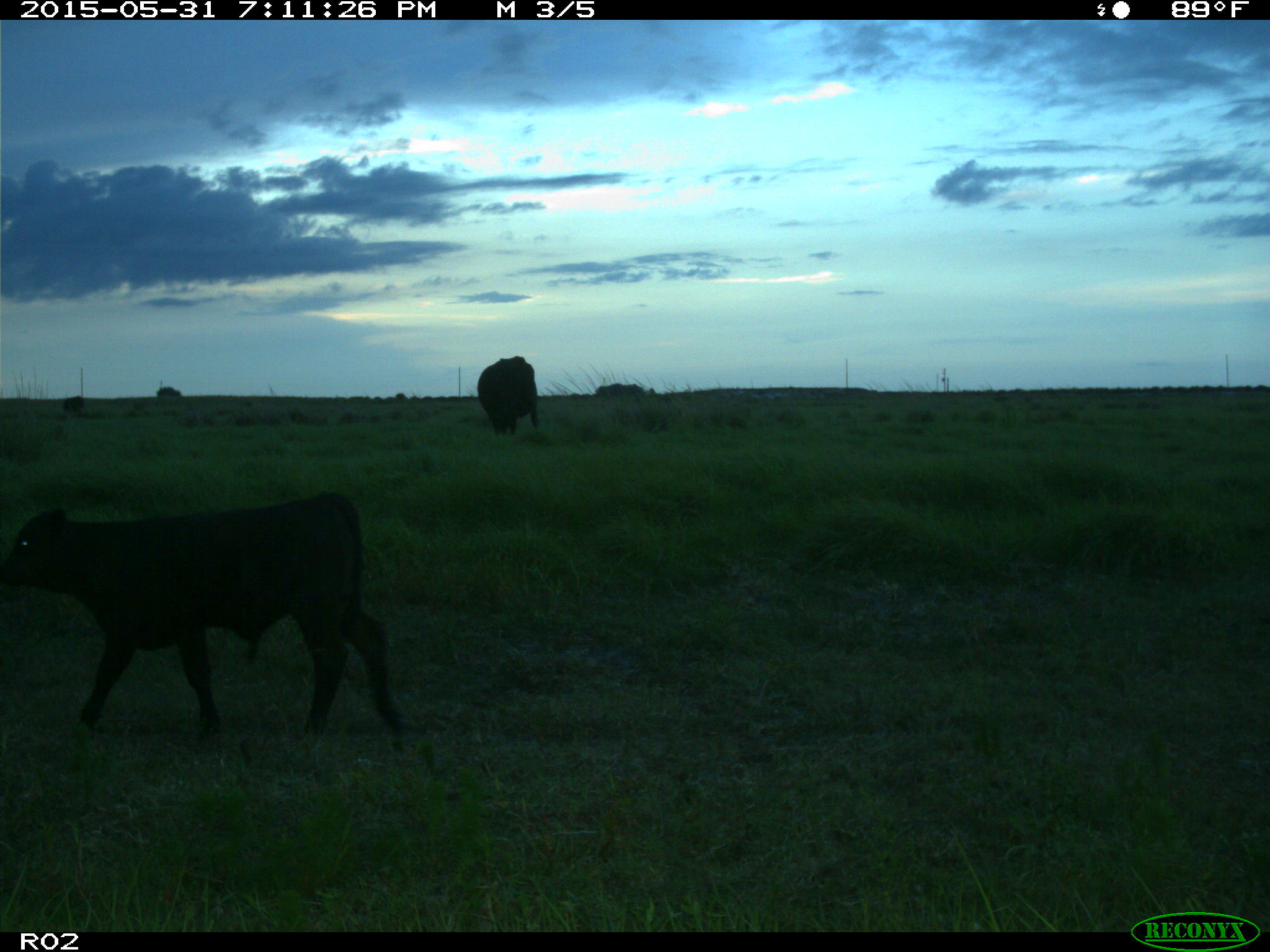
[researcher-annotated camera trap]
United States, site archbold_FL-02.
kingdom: Animalia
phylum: Chordata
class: Mammalia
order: Artiodactyla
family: Bovidae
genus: Bos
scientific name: Bos taurus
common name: domestic cow